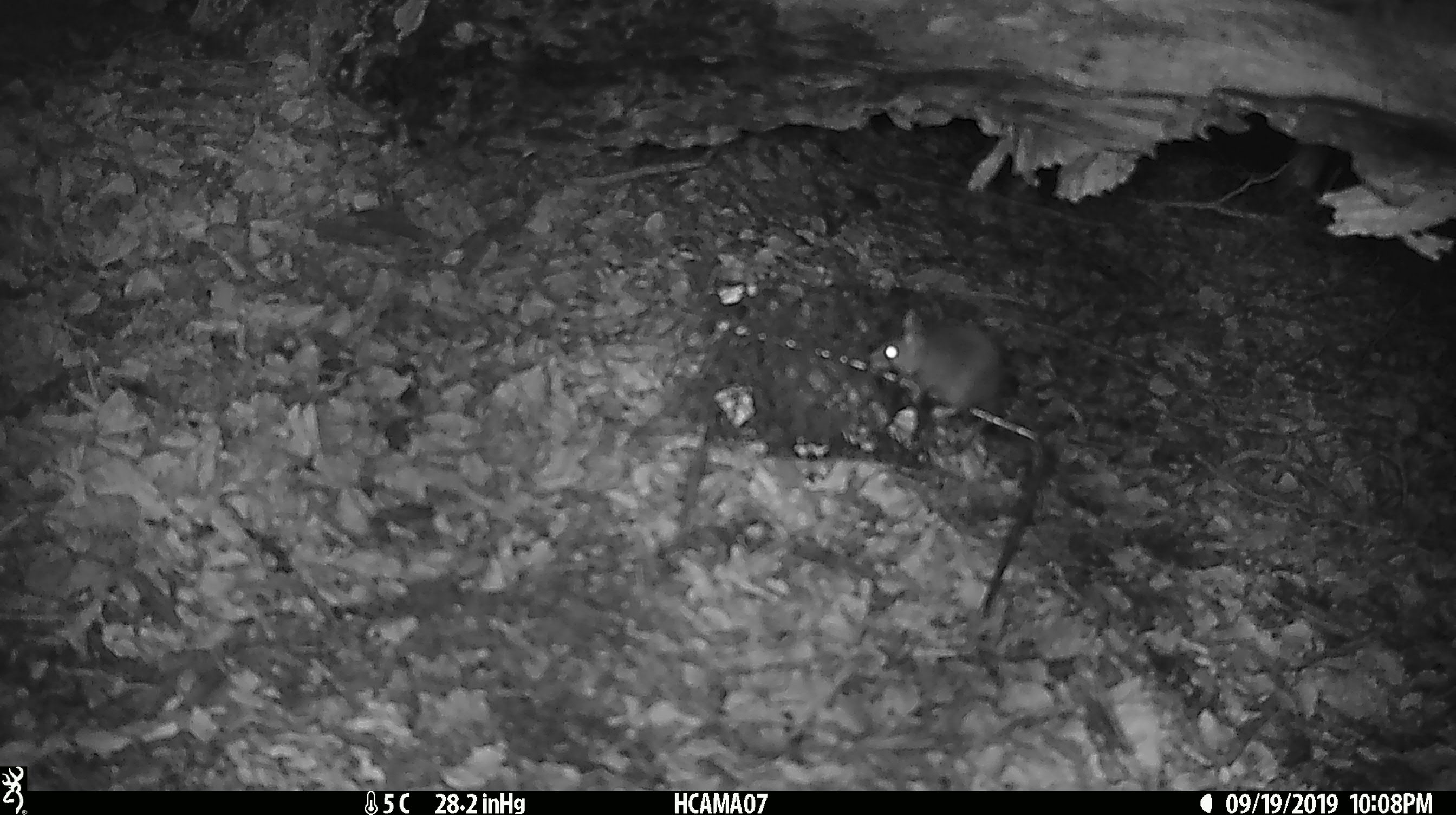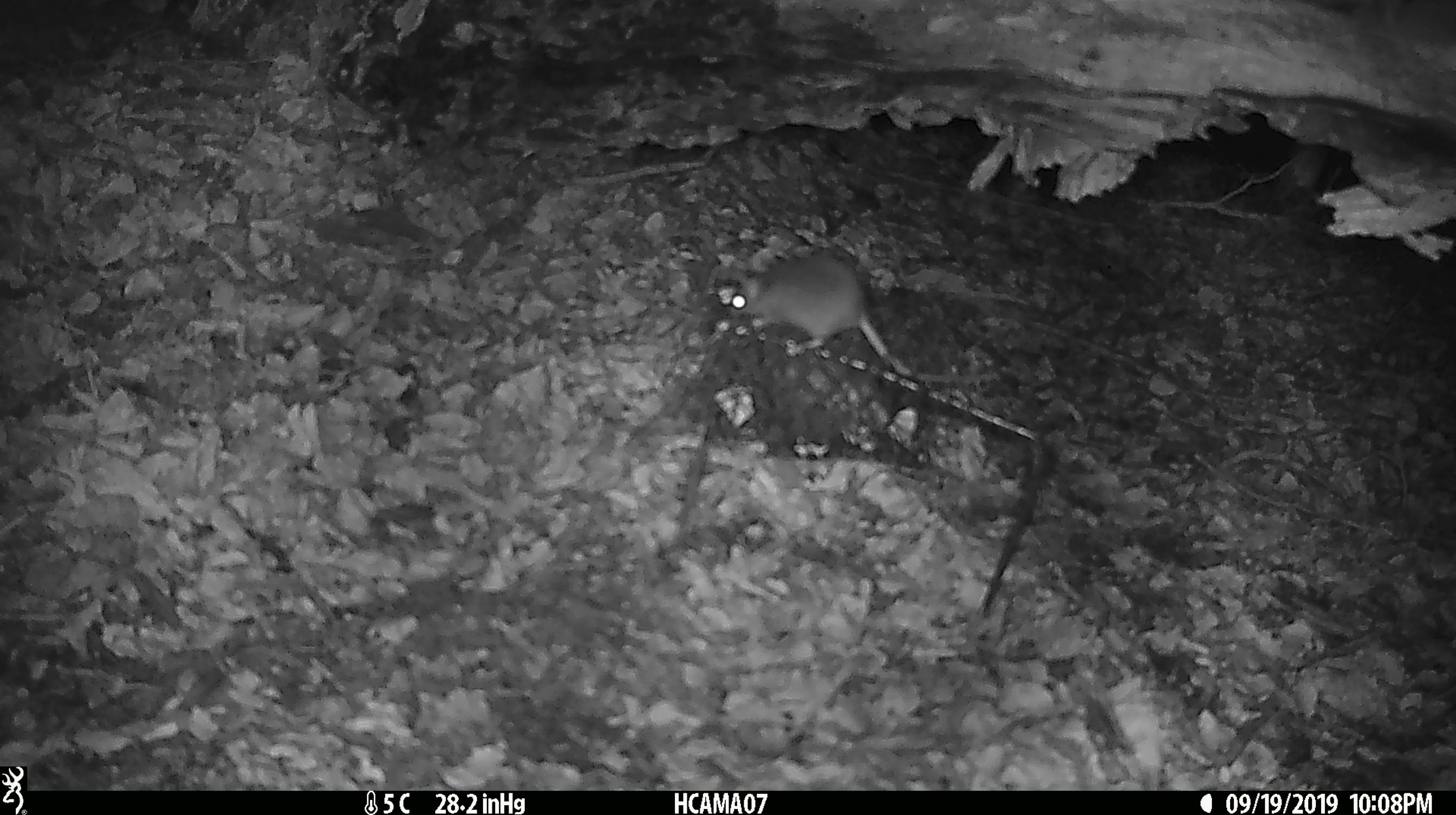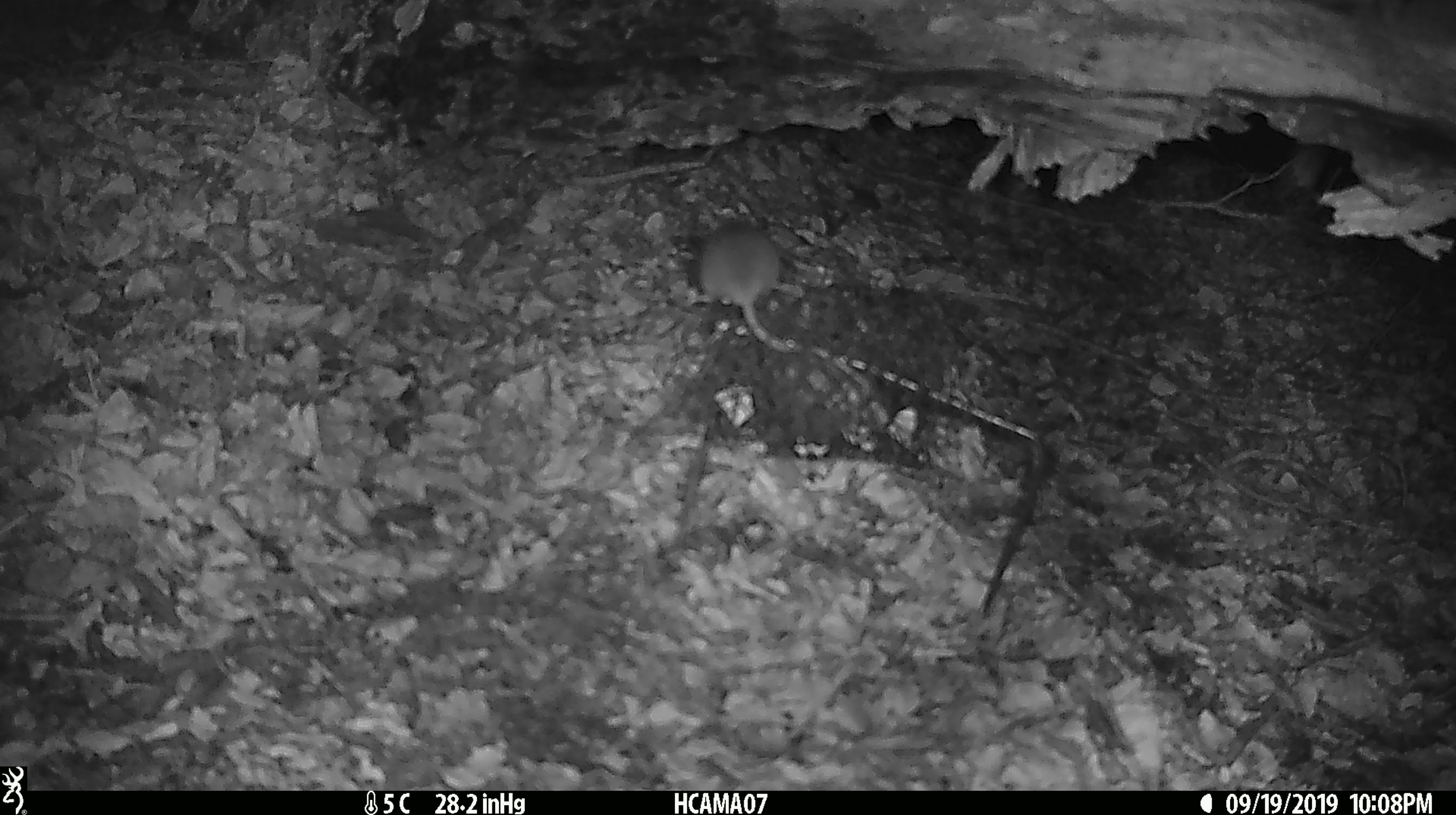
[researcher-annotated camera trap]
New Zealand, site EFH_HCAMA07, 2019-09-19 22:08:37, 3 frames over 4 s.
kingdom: Animalia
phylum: Chordata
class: Mammalia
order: Rodentia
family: Muridae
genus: Mus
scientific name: Mus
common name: mouse